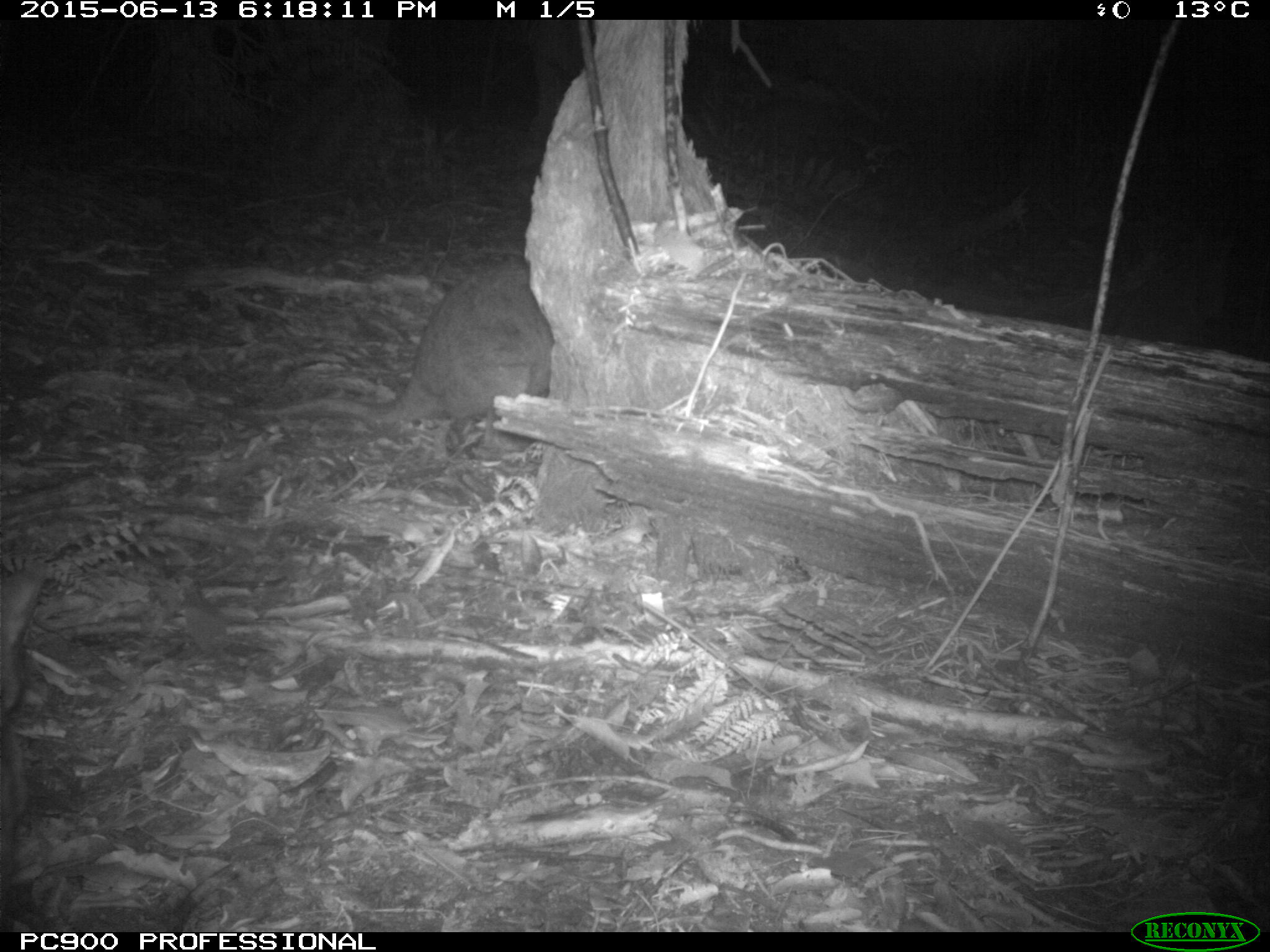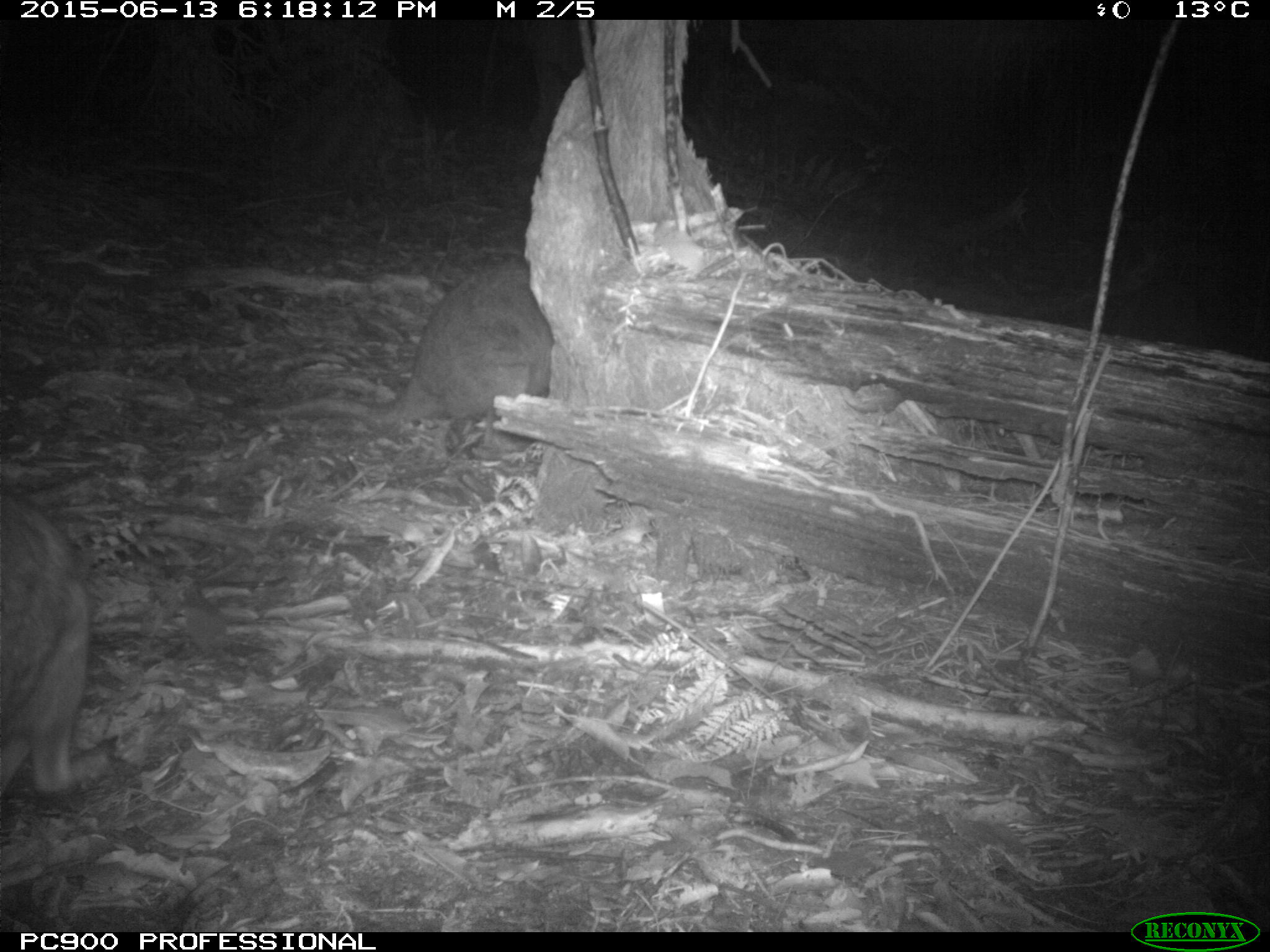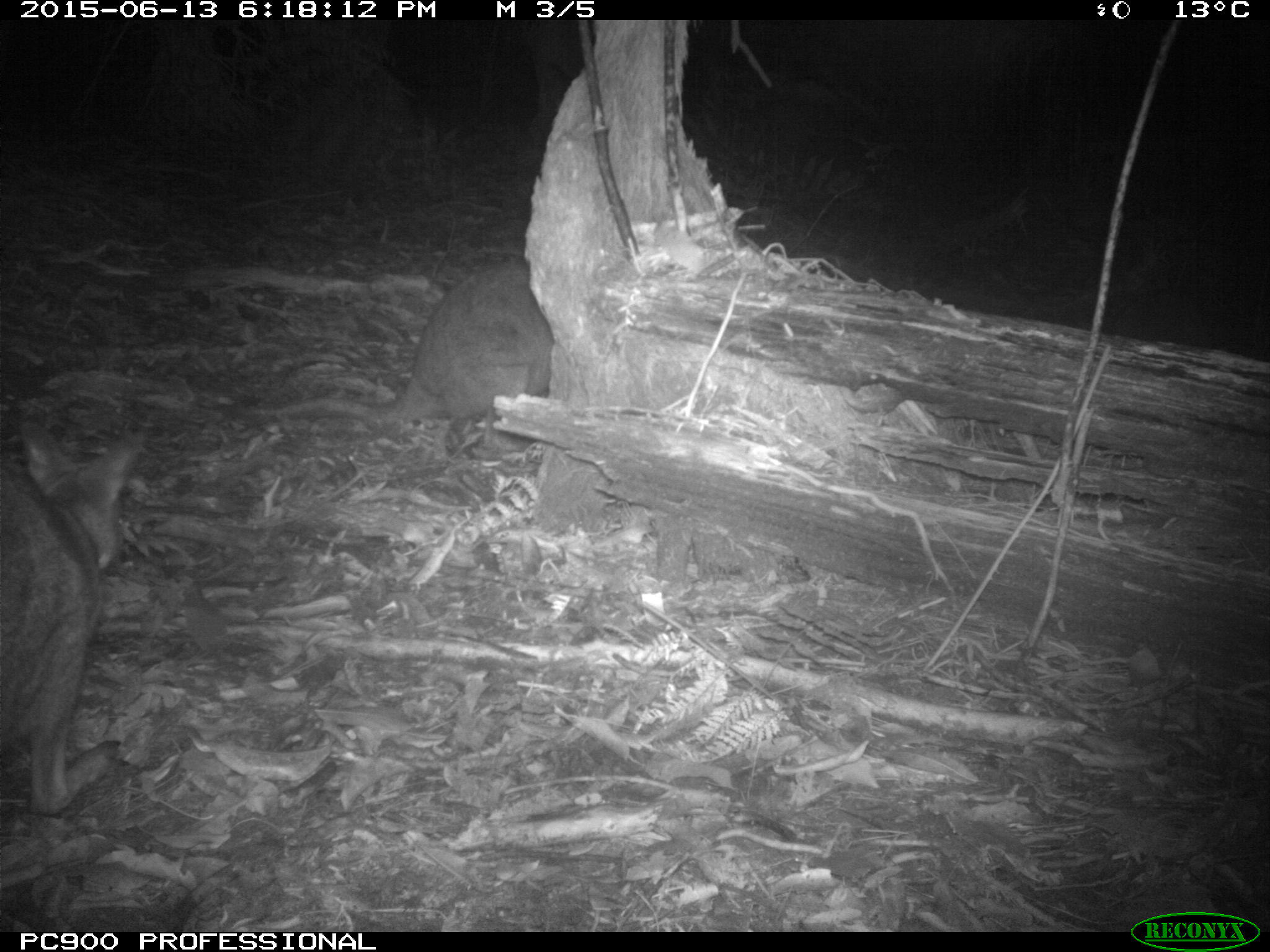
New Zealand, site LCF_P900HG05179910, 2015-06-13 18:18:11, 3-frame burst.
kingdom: Animalia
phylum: Chordata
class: Mammalia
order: Diprotodontia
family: Macropodidae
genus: Notamacropus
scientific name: Notamacropus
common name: wallaby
Wallaby (Notamacropus).